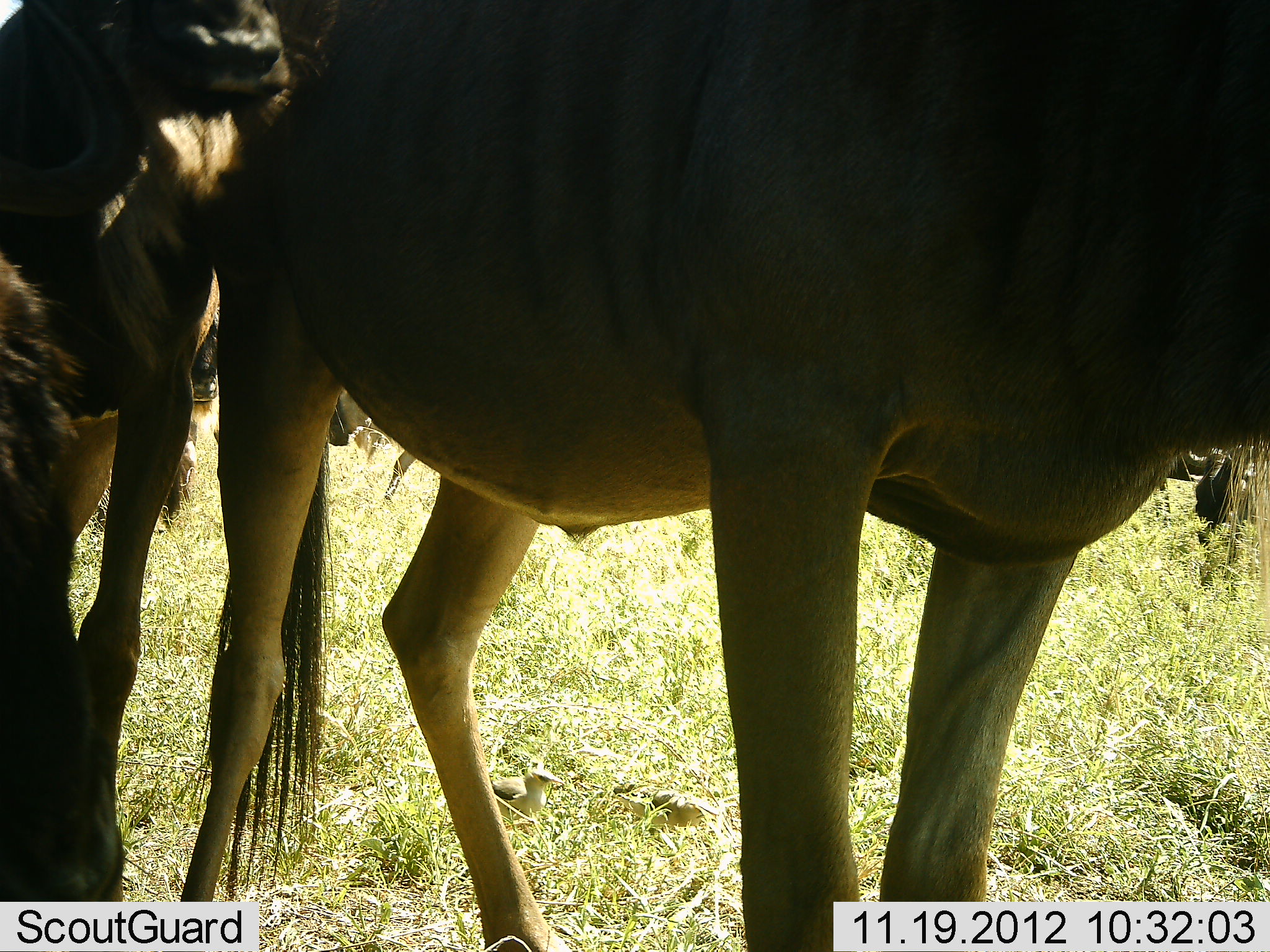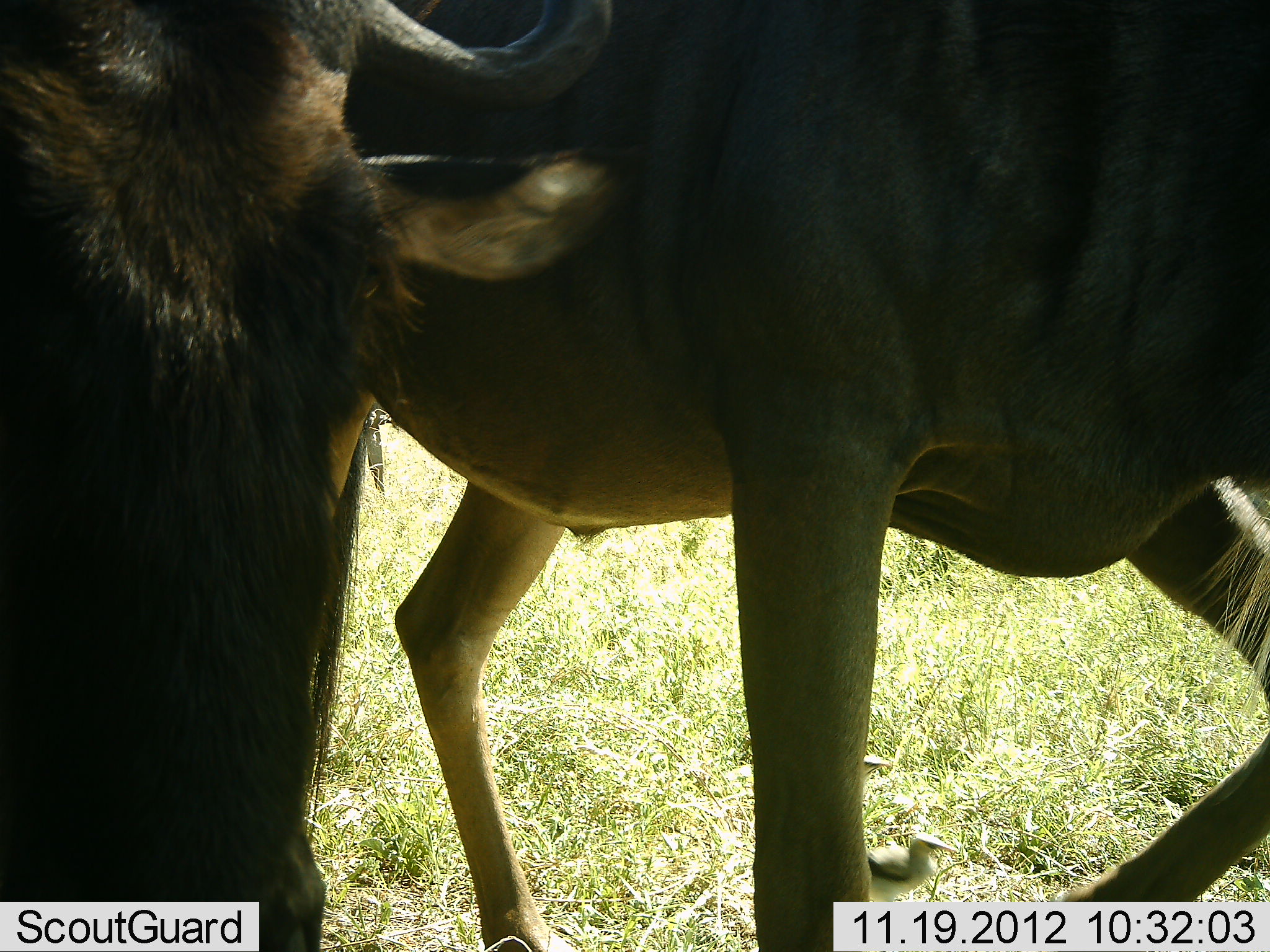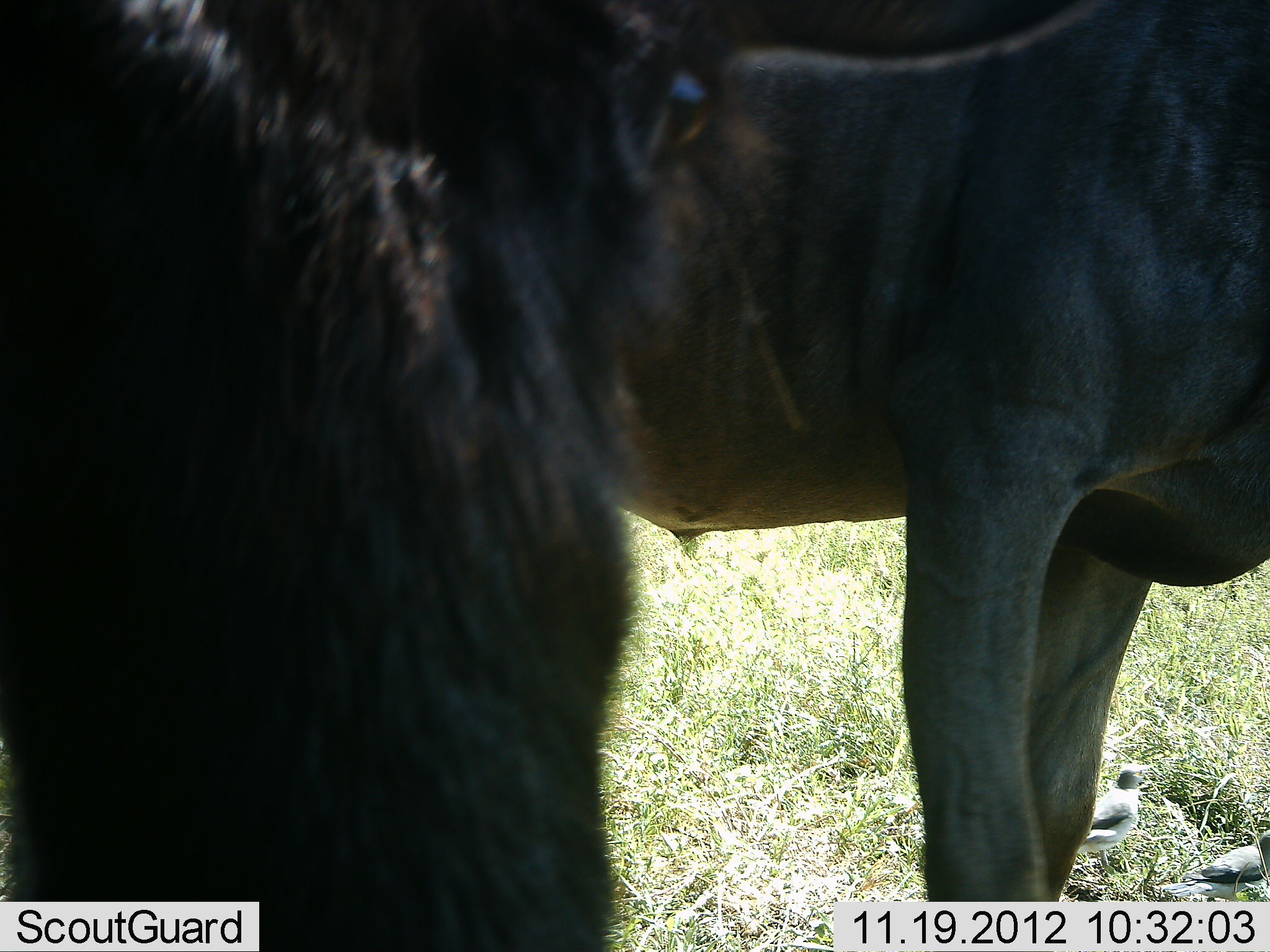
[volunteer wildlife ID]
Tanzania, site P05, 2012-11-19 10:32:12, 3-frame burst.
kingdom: Animalia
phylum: Chordata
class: Mammalia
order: Artiodactyla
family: Bovidae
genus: Connochaetes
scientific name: Connochaetes taurinus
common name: blue wildebeest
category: wildebeest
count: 2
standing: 55%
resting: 0%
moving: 55%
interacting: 0%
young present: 9%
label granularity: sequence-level